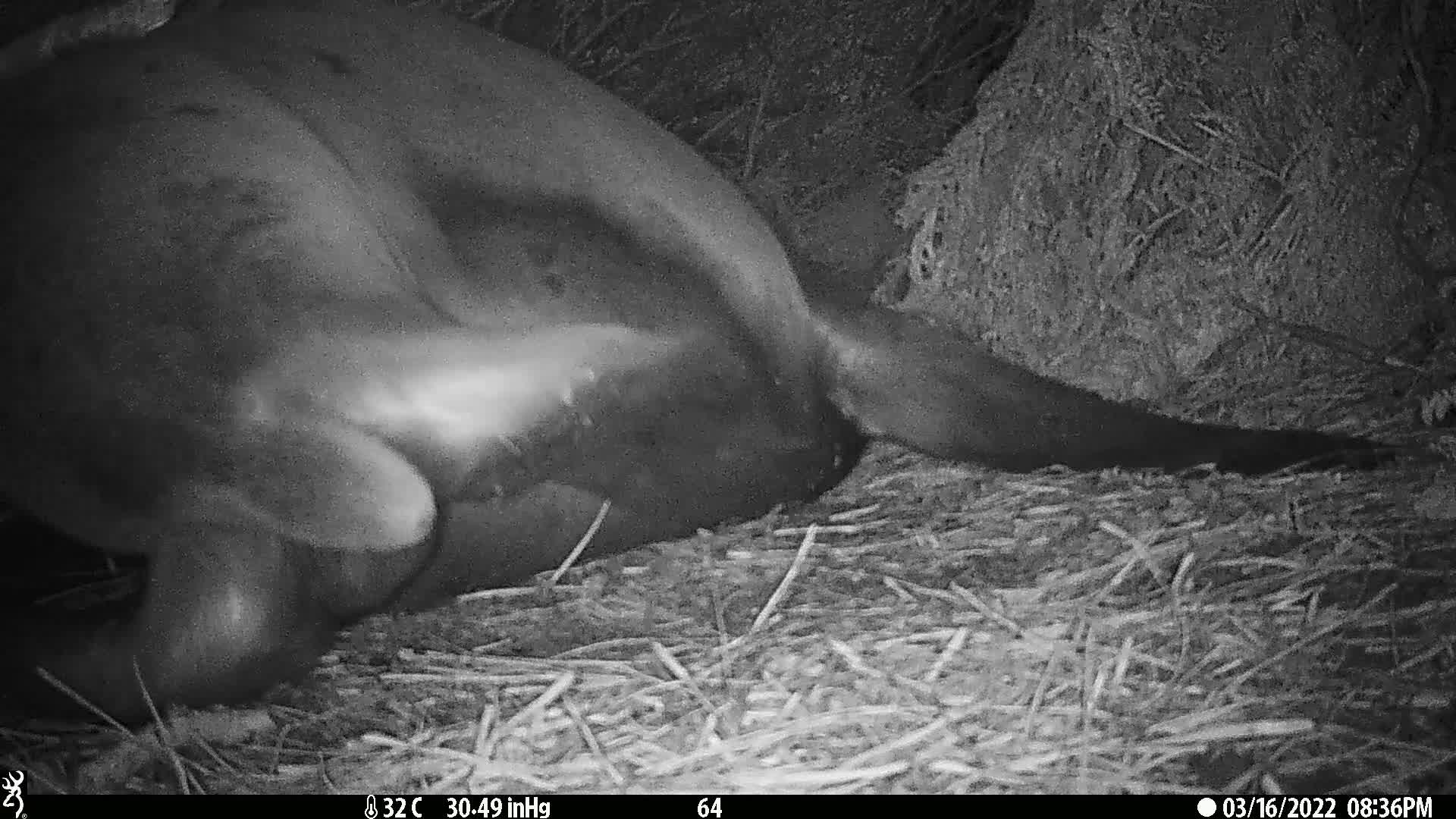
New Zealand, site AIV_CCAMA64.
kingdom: Animalia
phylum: Chordata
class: Mammalia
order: Carnivora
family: Otariidae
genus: Phocarctos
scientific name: Phocarctos hookeri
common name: new zealand sea lion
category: sealion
Sealion (new zealand sea lion) (Phocarctos hookeri).